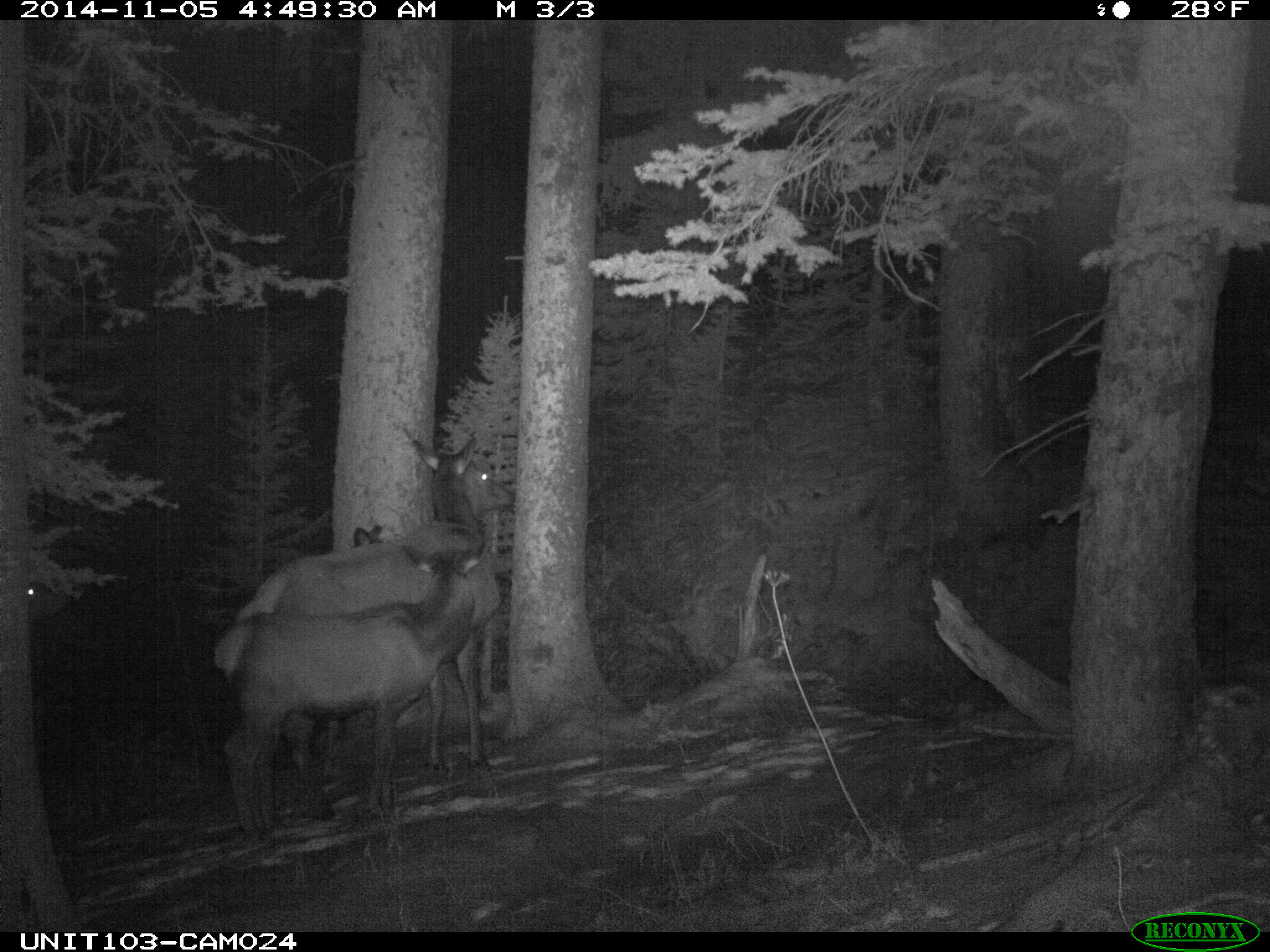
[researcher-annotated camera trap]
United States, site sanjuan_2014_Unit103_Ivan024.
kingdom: Animalia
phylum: Chordata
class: Mammalia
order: Artiodactyla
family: Cervidae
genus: Cervus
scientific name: Cervus elaphus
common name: red deer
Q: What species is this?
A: Cervus elaphus (red deer).